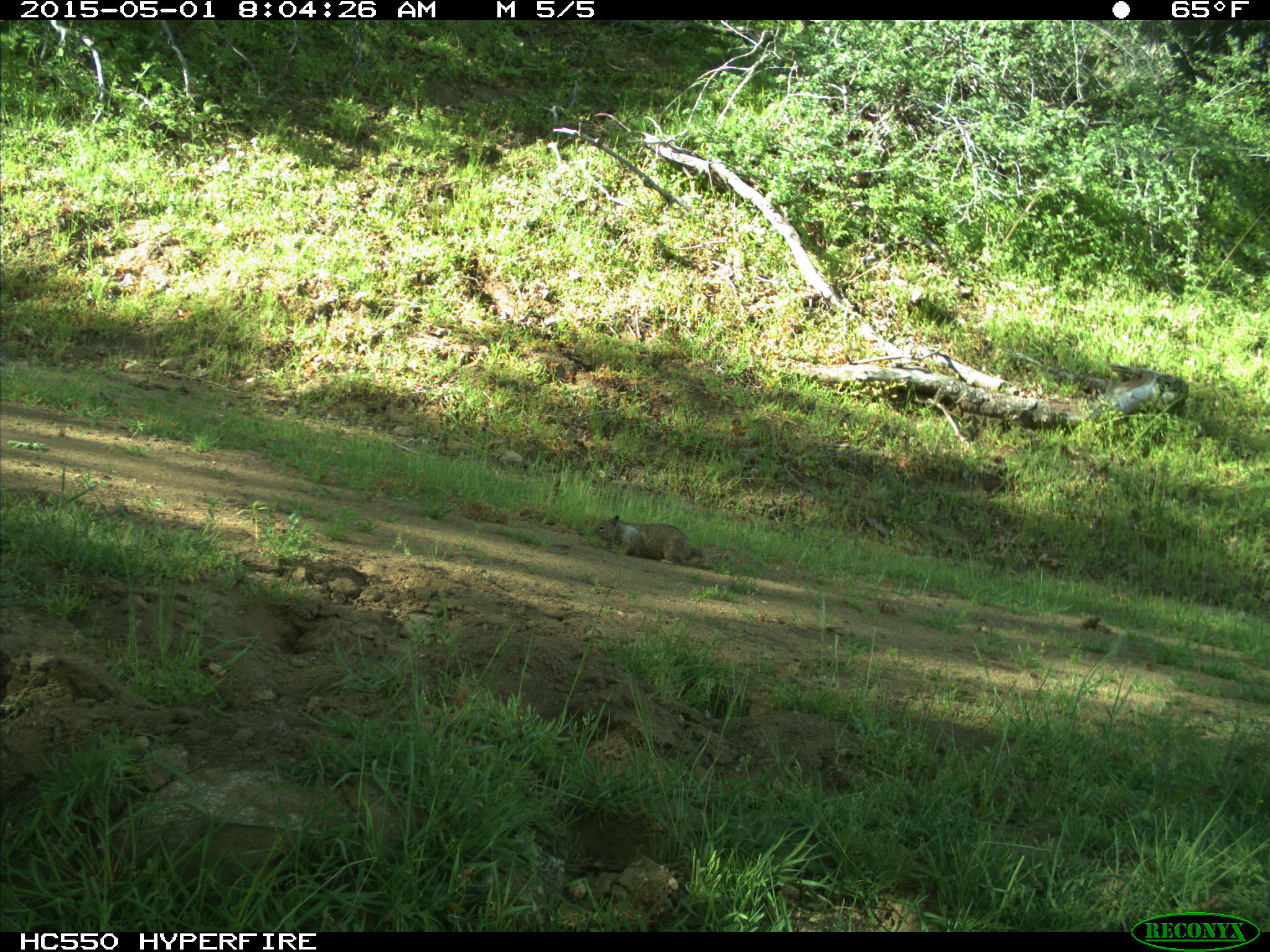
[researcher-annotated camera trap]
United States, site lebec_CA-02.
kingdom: Animalia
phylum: Chordata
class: Mammalia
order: Rodentia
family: Sciuridae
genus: Otospermophilus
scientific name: Otospermophilus beecheyi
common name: california ground squirrel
Otospermophilus beecheyi (california ground squirrel).